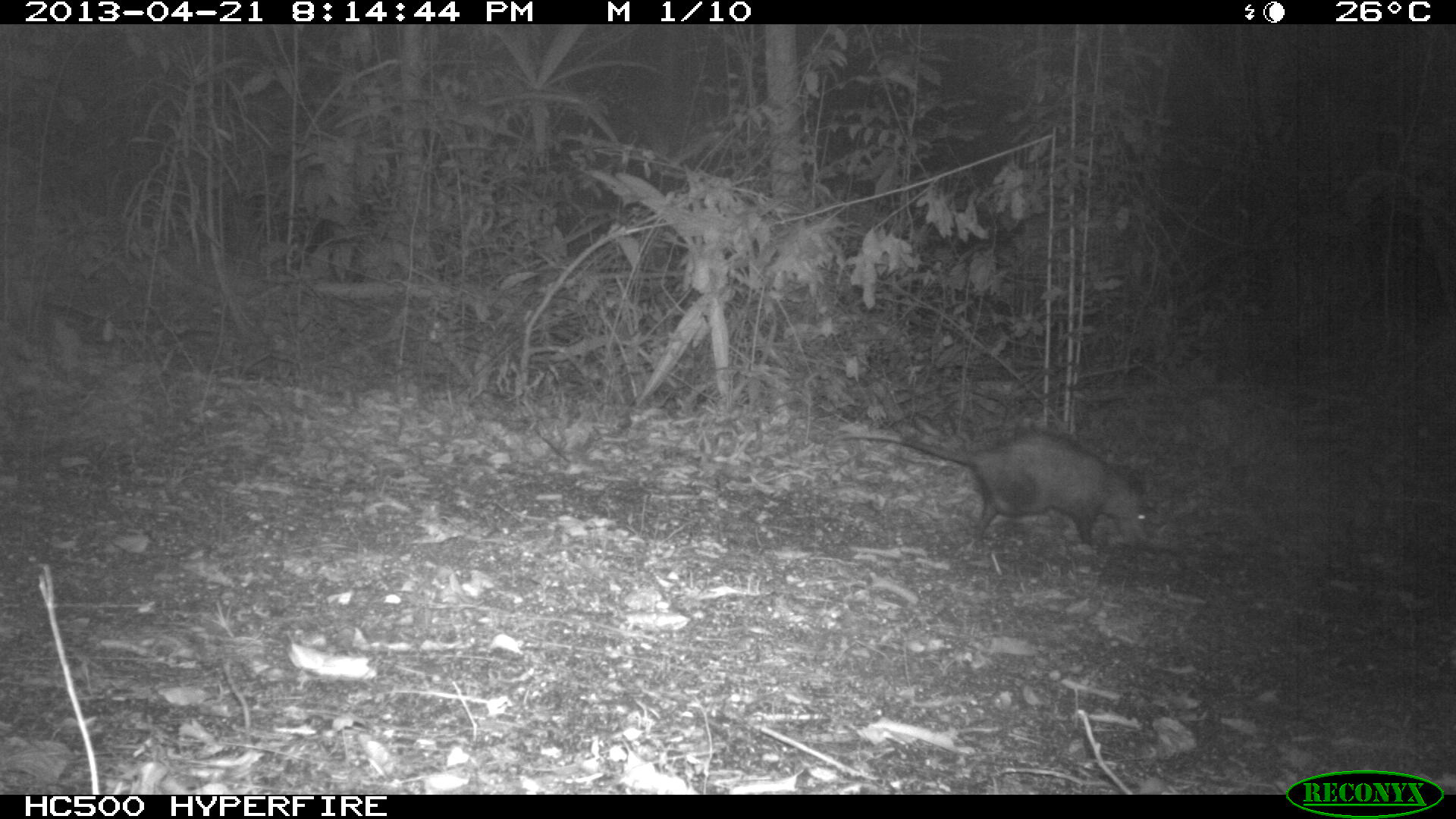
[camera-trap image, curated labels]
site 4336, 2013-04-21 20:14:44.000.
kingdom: Animalia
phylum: Chordata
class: Mammalia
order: Didelphimorphia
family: Didelphidae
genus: Didelphis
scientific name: Didelphis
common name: american opossums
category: didelphis sp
Didelphis sp (american opossums) (Didelphis), count 1.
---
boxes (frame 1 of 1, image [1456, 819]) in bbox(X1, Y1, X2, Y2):
didelphis sp: bbox(829, 431, 1158, 551)